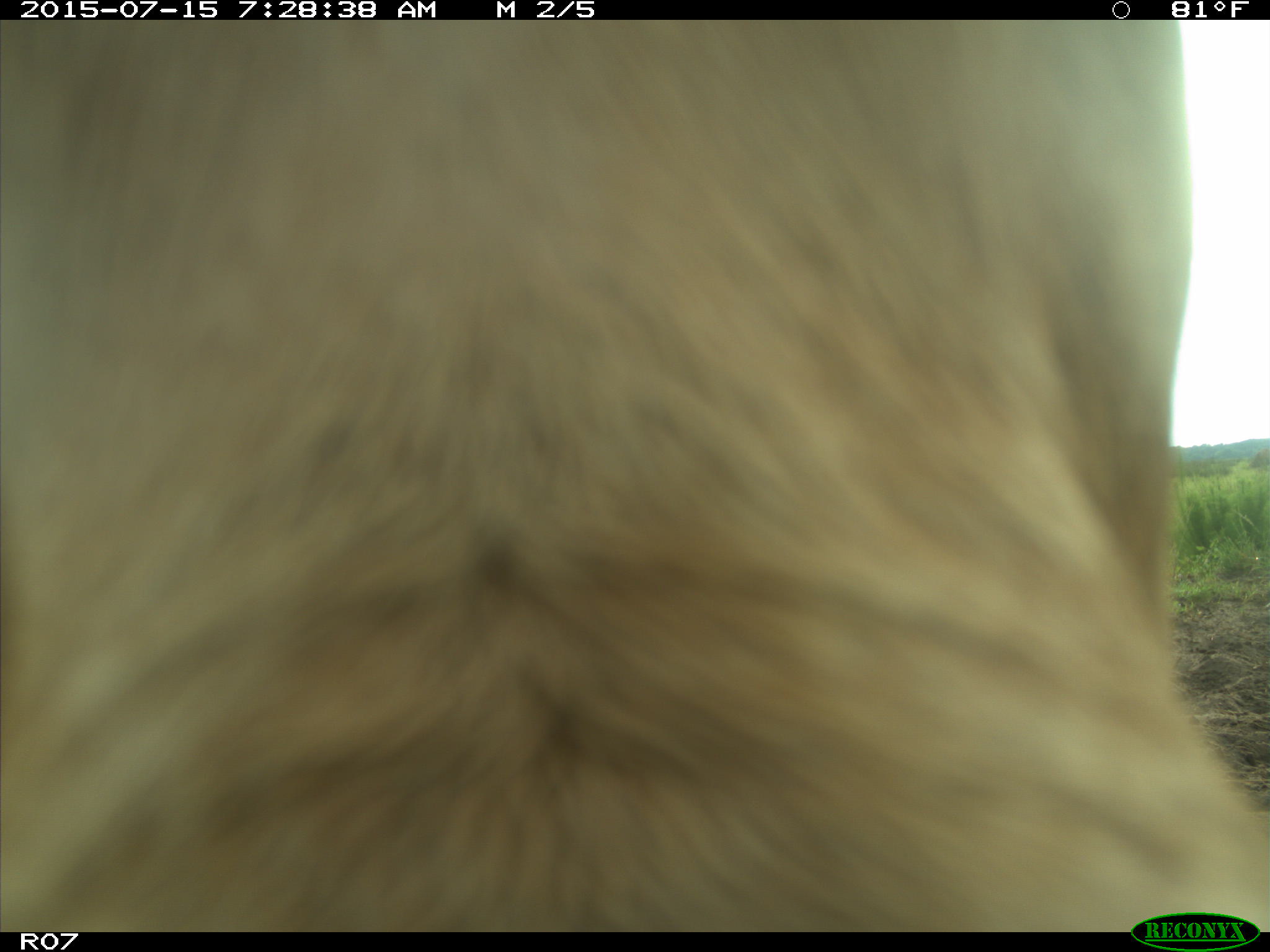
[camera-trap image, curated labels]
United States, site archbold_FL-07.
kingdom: Animalia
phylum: Chordata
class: Mammalia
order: Artiodactyla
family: Bovidae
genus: Bos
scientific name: Bos taurus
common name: domestic cow